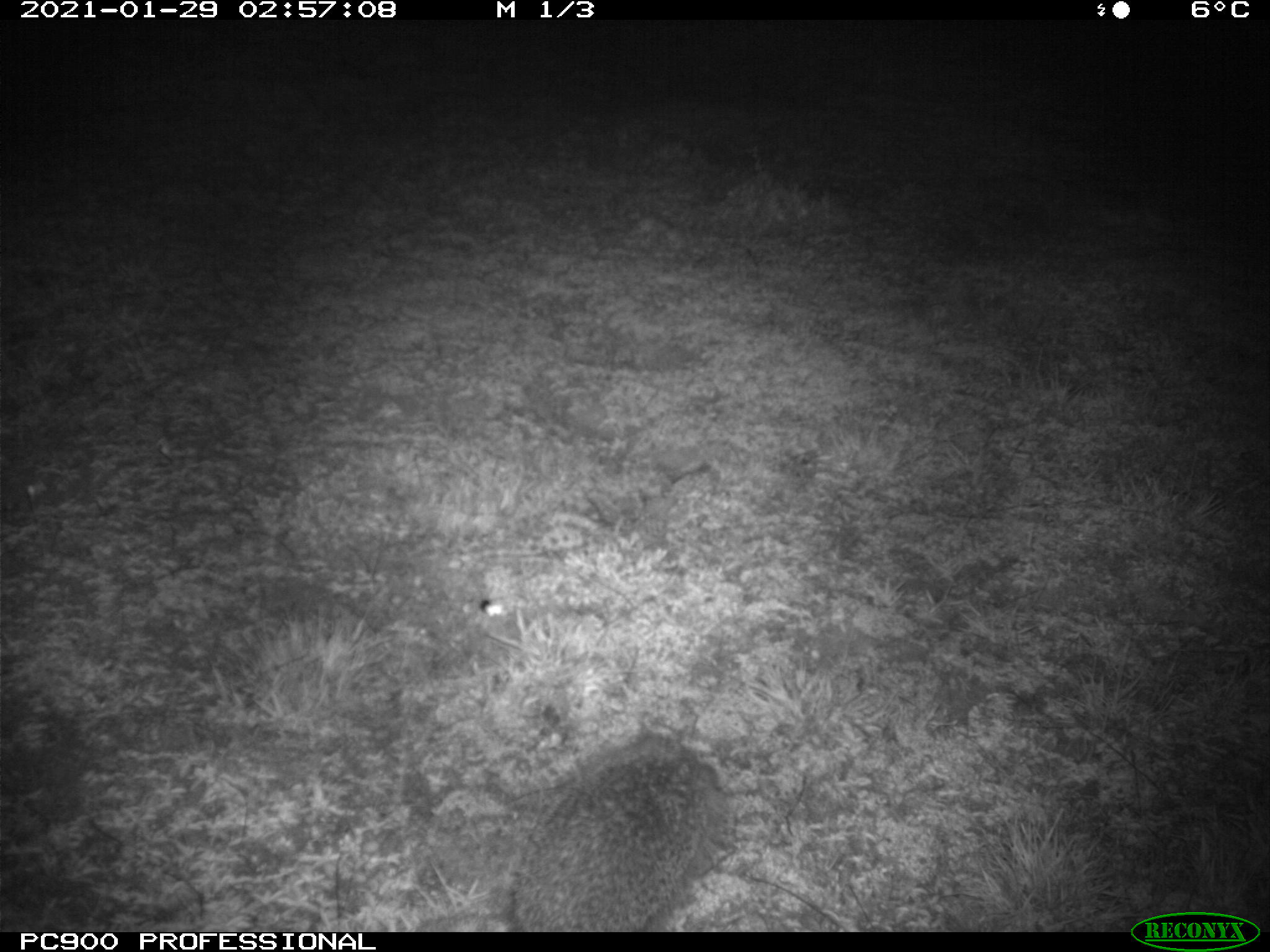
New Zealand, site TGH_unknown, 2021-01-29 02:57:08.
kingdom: Animalia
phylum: Chordata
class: Mammalia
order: Eulipotyphla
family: Erinaceidae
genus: Erinaceus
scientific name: Erinaceus europaeus europaeus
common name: european hedgehog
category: hedgehog